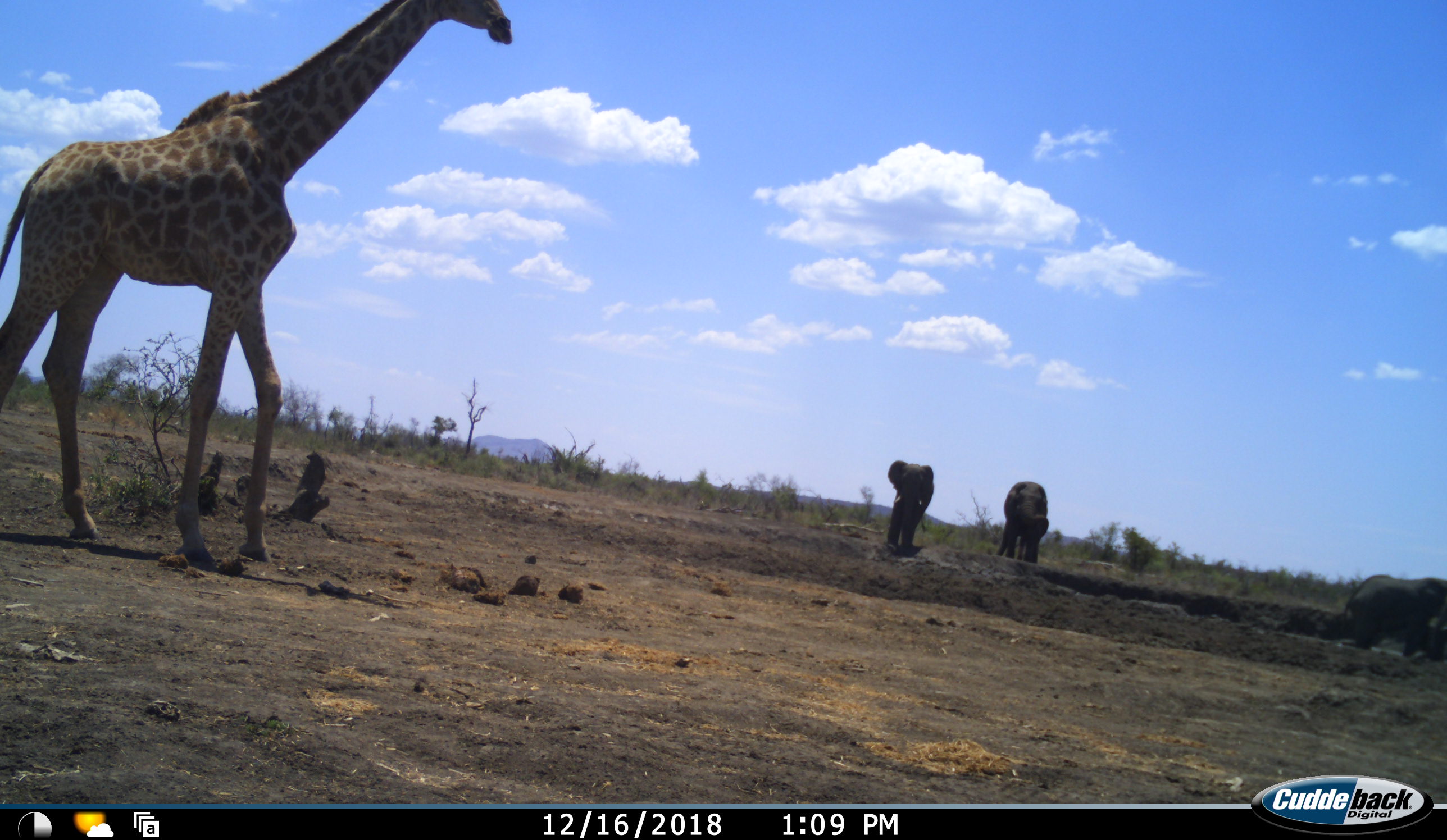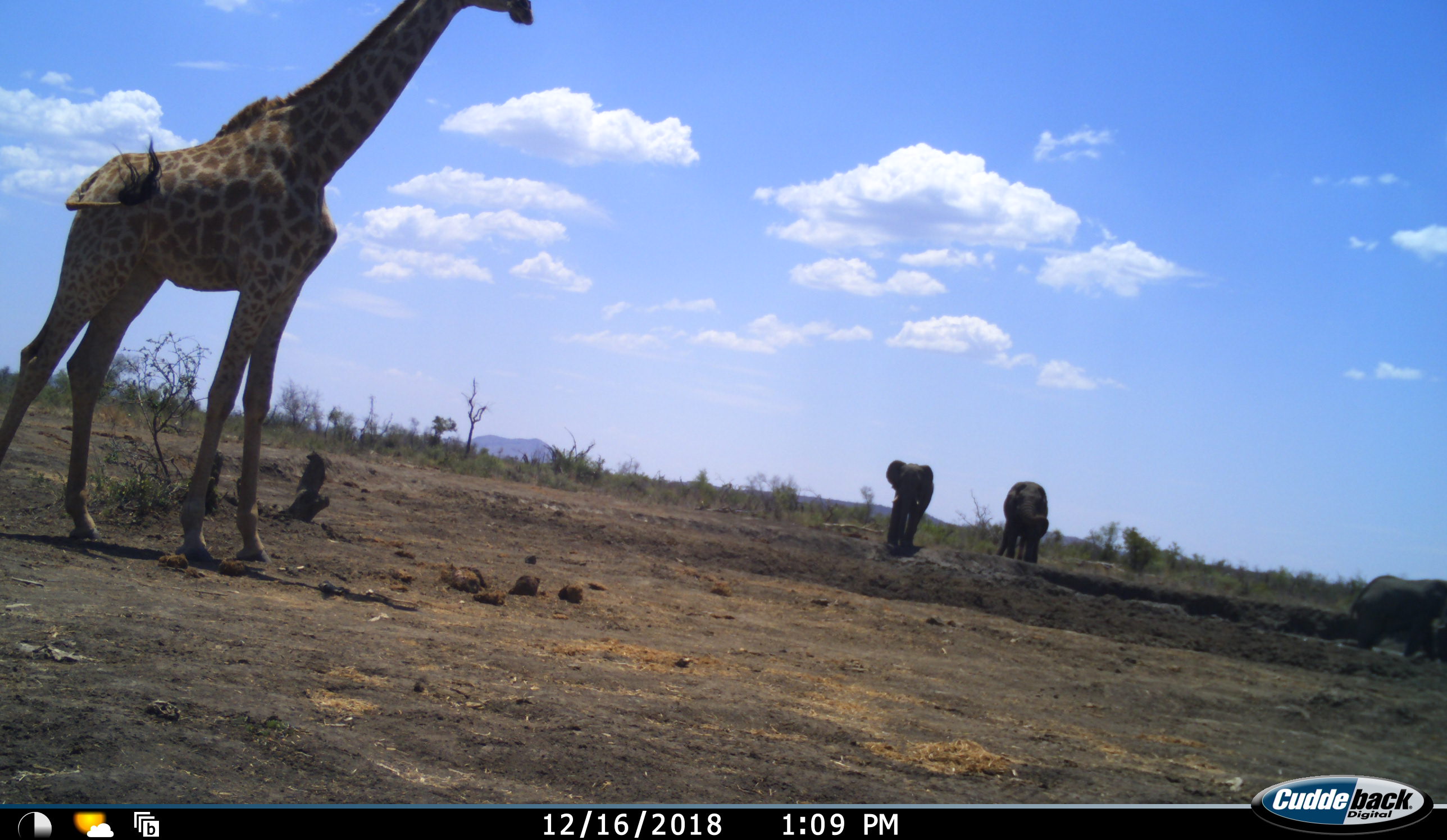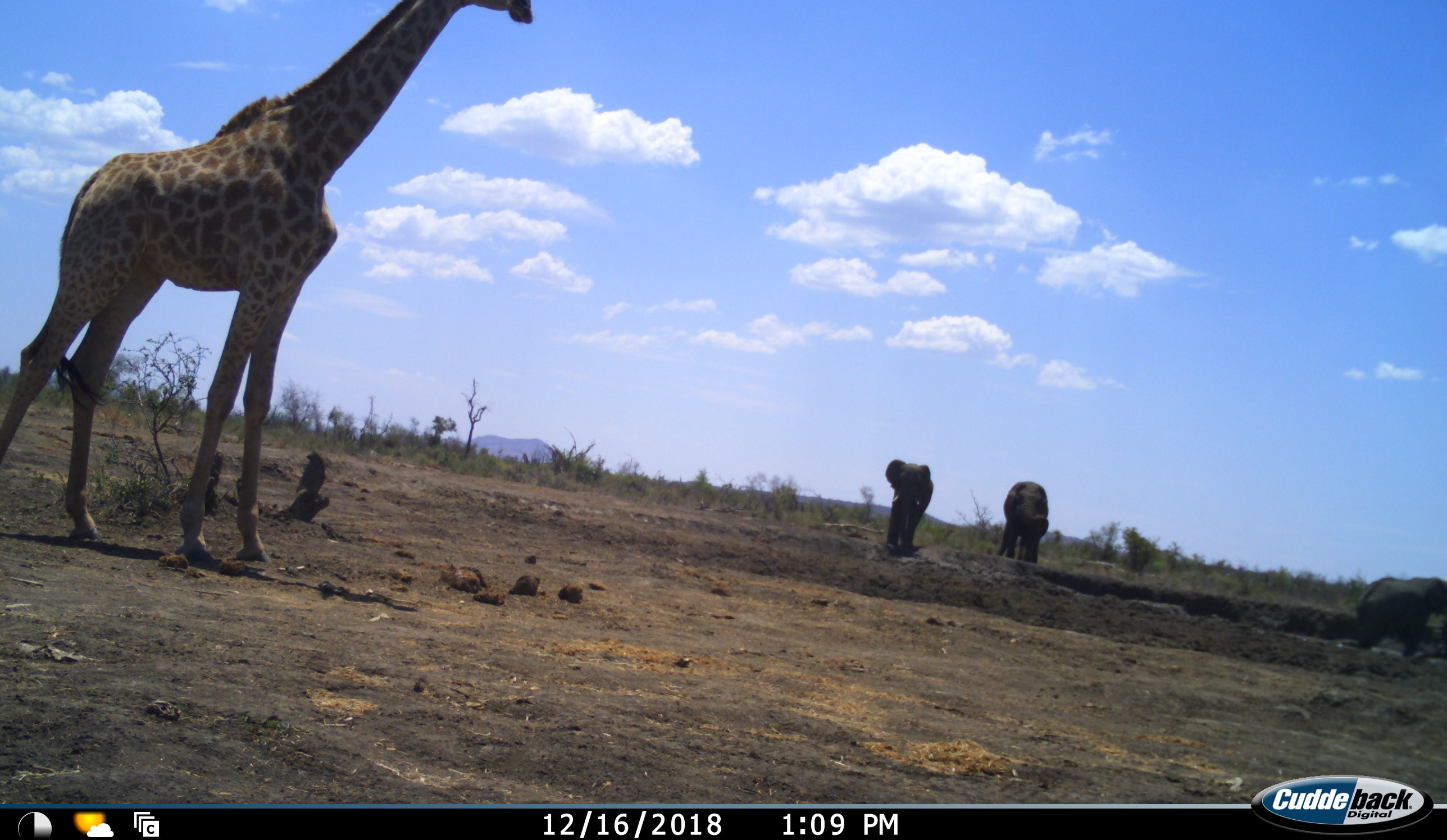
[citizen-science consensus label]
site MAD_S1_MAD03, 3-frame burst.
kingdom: Animalia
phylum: Chordata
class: Mammalia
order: Proboscidea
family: Elephantidae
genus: Loxodonta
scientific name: Loxodonta africana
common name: african bush elephant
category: elephant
Elephant (african bush elephant) (Loxodonta africana), count 3. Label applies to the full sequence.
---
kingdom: Animalia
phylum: Chordata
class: Mammalia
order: Artiodactyla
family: Giraffidae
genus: Giraffa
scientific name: Giraffa camelopardalis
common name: giraffe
Giraffe (Giraffa camelopardalis), count 1. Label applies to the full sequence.